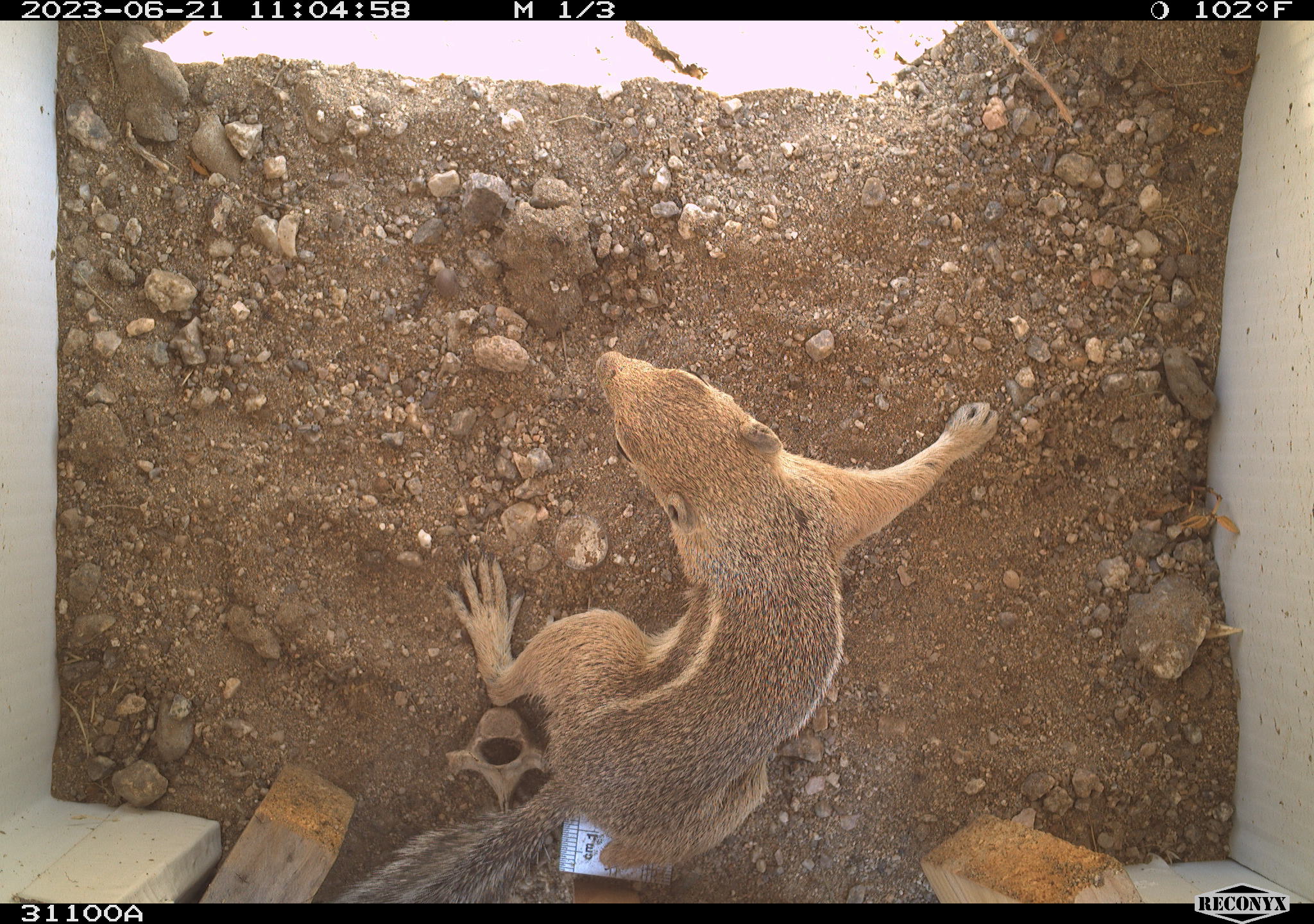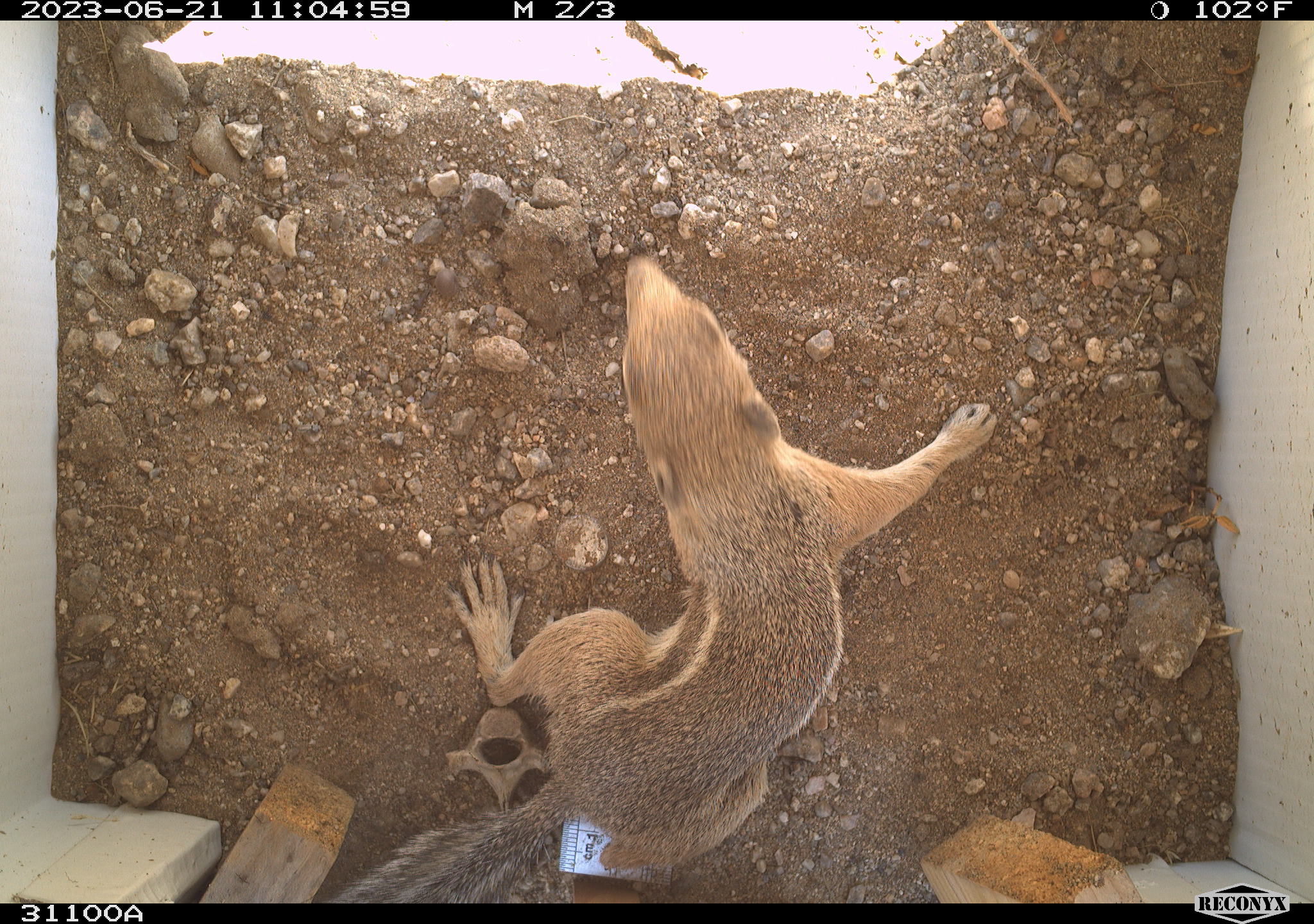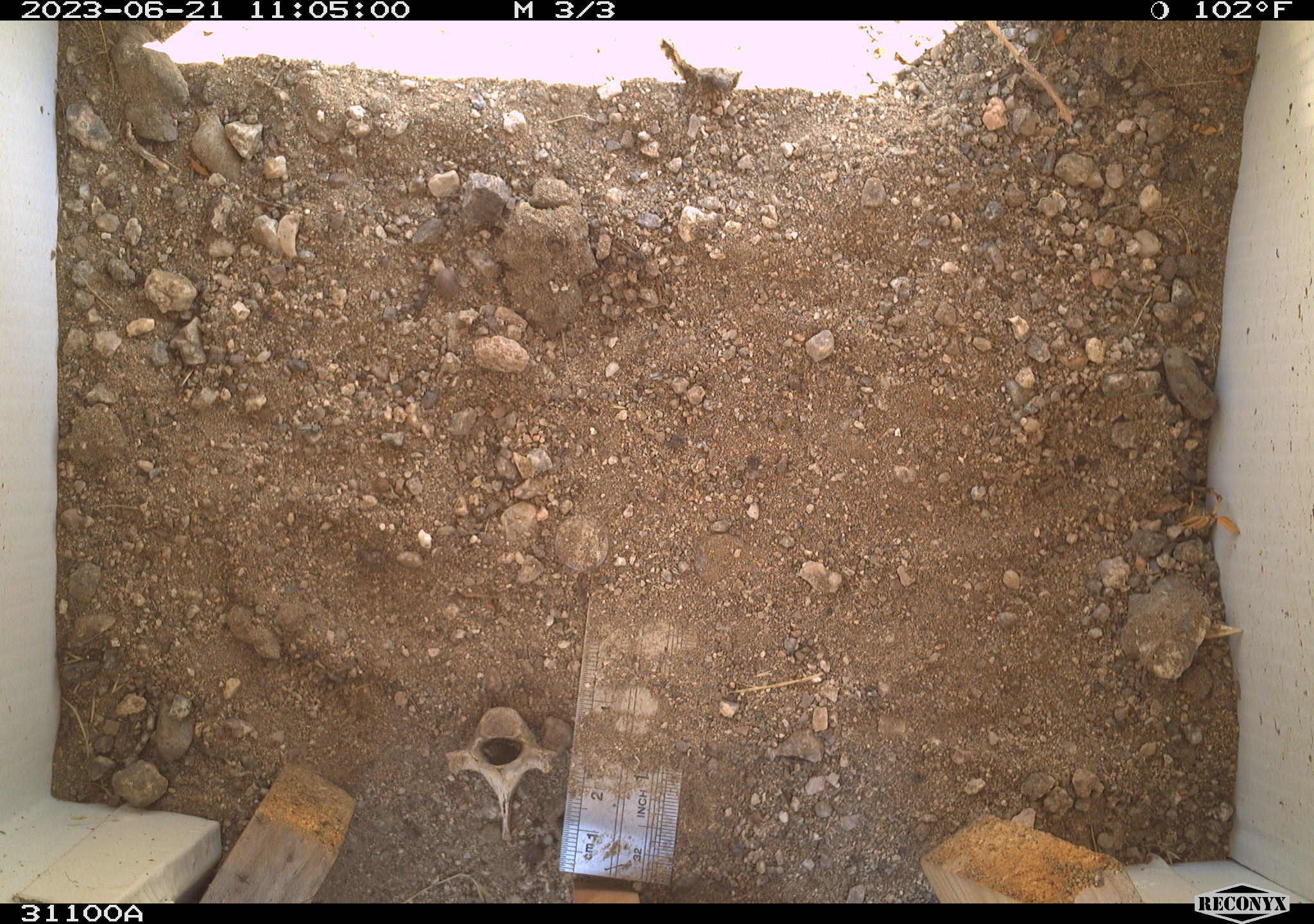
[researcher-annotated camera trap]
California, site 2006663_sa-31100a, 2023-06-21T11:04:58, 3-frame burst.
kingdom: Animalia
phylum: Chordata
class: Mammalia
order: Rodentia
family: Sciuridae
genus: Ammospermophilus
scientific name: Ammospermophilus leucurus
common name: white-tailed antelope squirrel